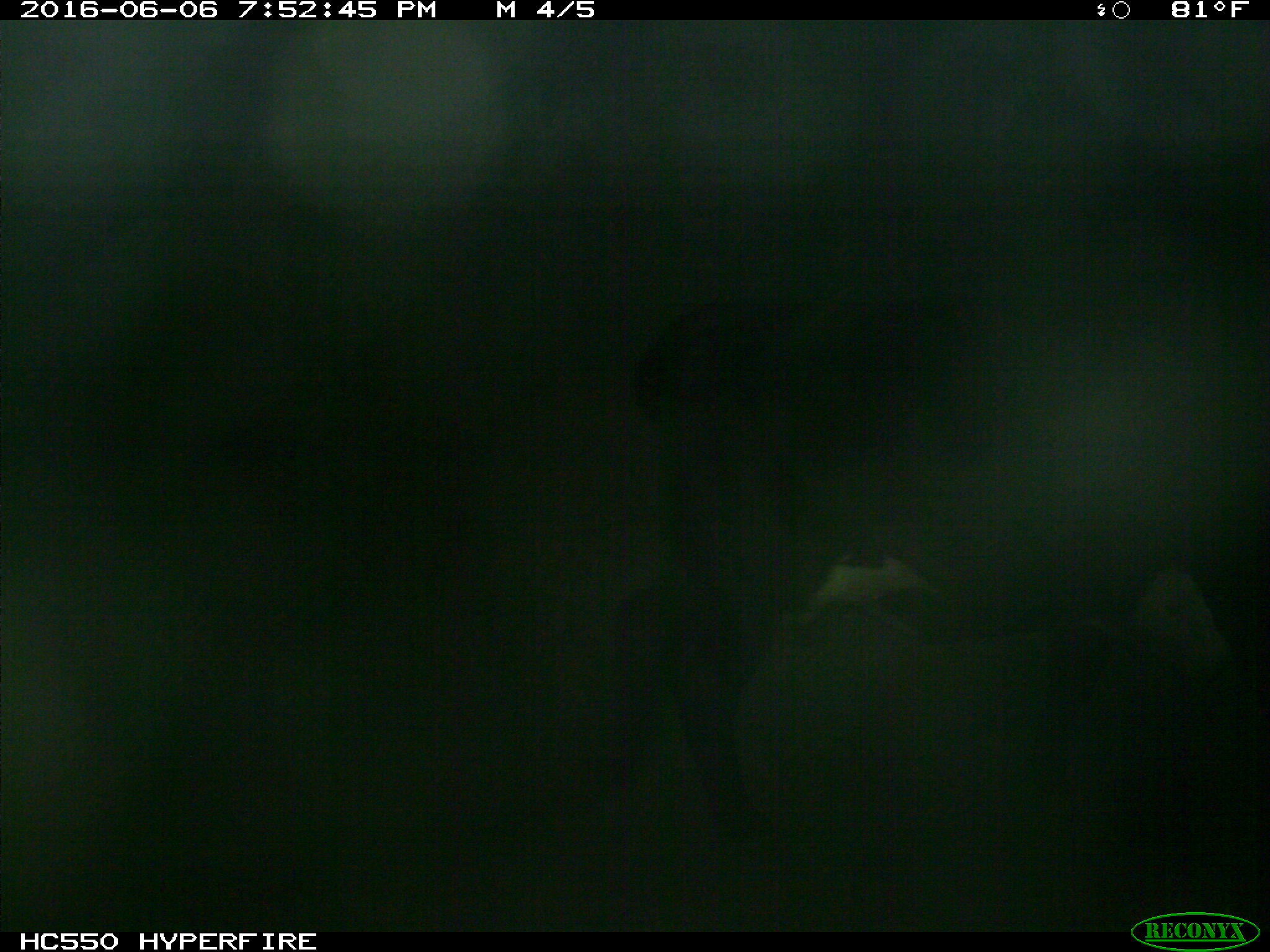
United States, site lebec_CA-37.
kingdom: Animalia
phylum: Chordata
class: Mammalia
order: Artiodactyla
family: Bovidae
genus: Bos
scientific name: Bos taurus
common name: domestic cow